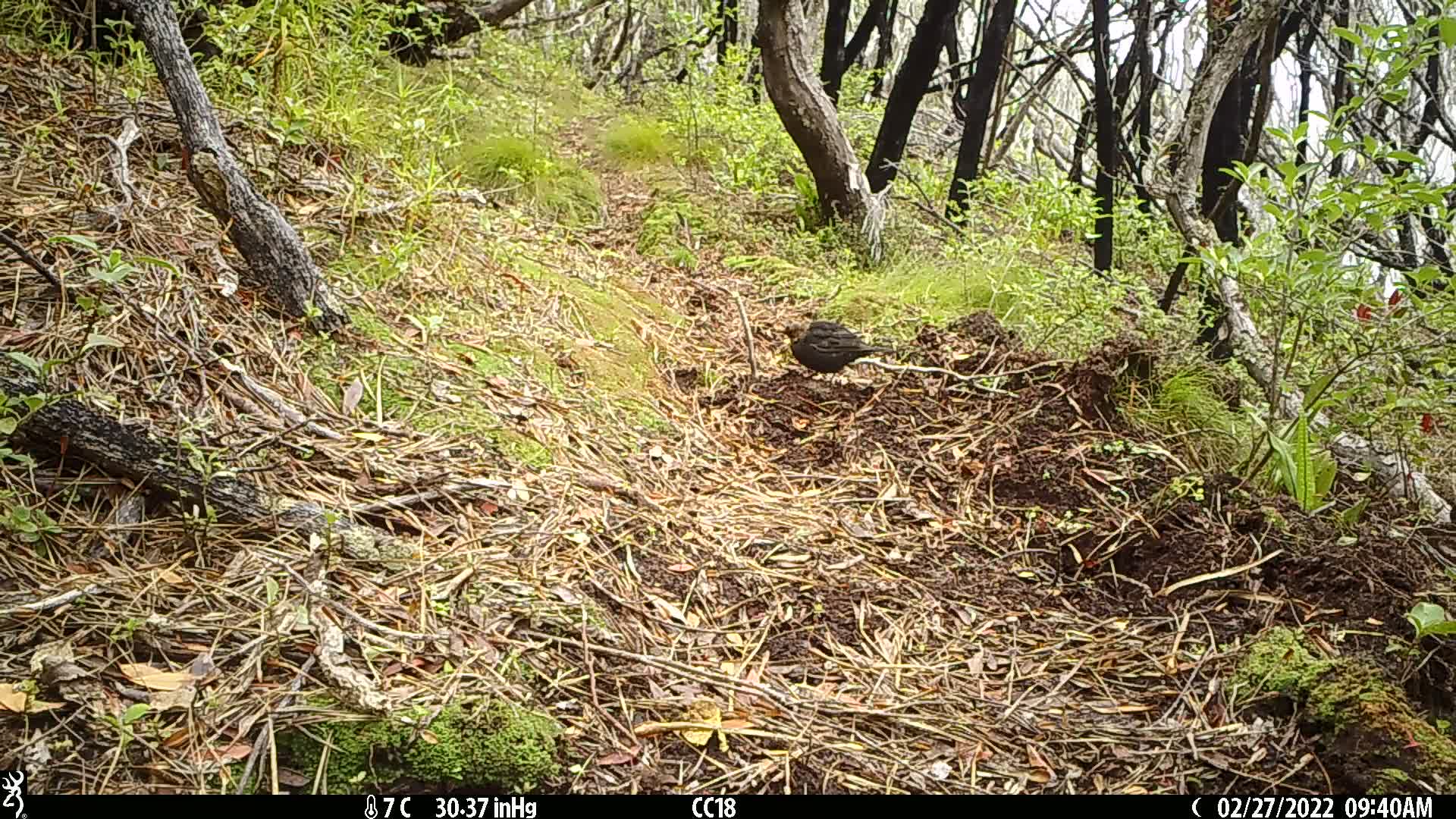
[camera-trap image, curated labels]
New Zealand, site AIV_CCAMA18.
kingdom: Animalia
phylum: Chordata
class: Aves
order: Passeriformes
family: Turdidae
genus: Turdus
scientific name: Turdus merula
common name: eurasian blackbird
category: blackbird